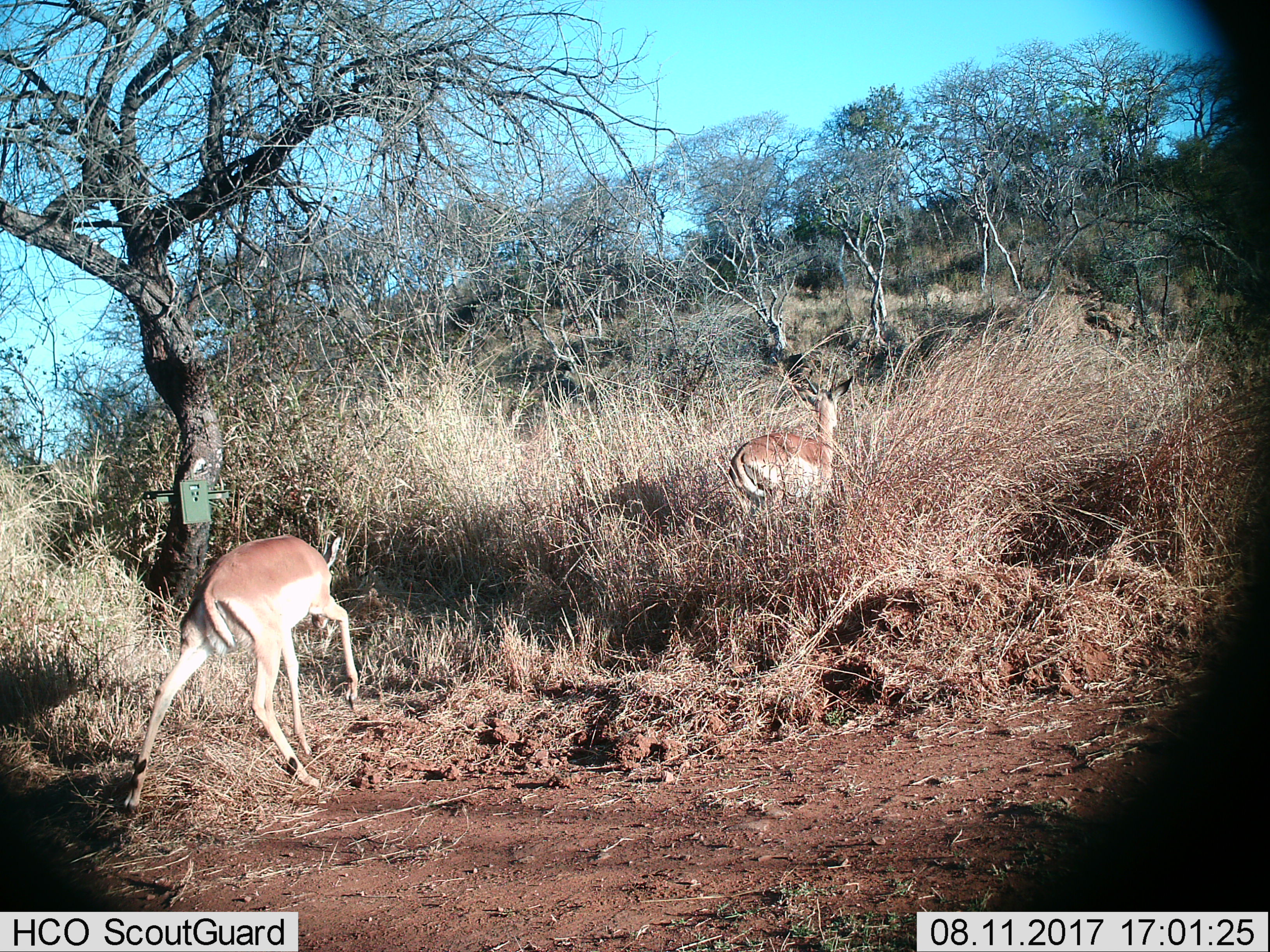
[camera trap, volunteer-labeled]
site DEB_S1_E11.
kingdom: Animalia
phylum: Chordata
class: Mammalia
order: Artiodactyla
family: Bovidae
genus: Aepyceros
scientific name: Aepyceros melampus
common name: impala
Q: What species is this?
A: Impala (Aepyceros melampus).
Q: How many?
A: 2.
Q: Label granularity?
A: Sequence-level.